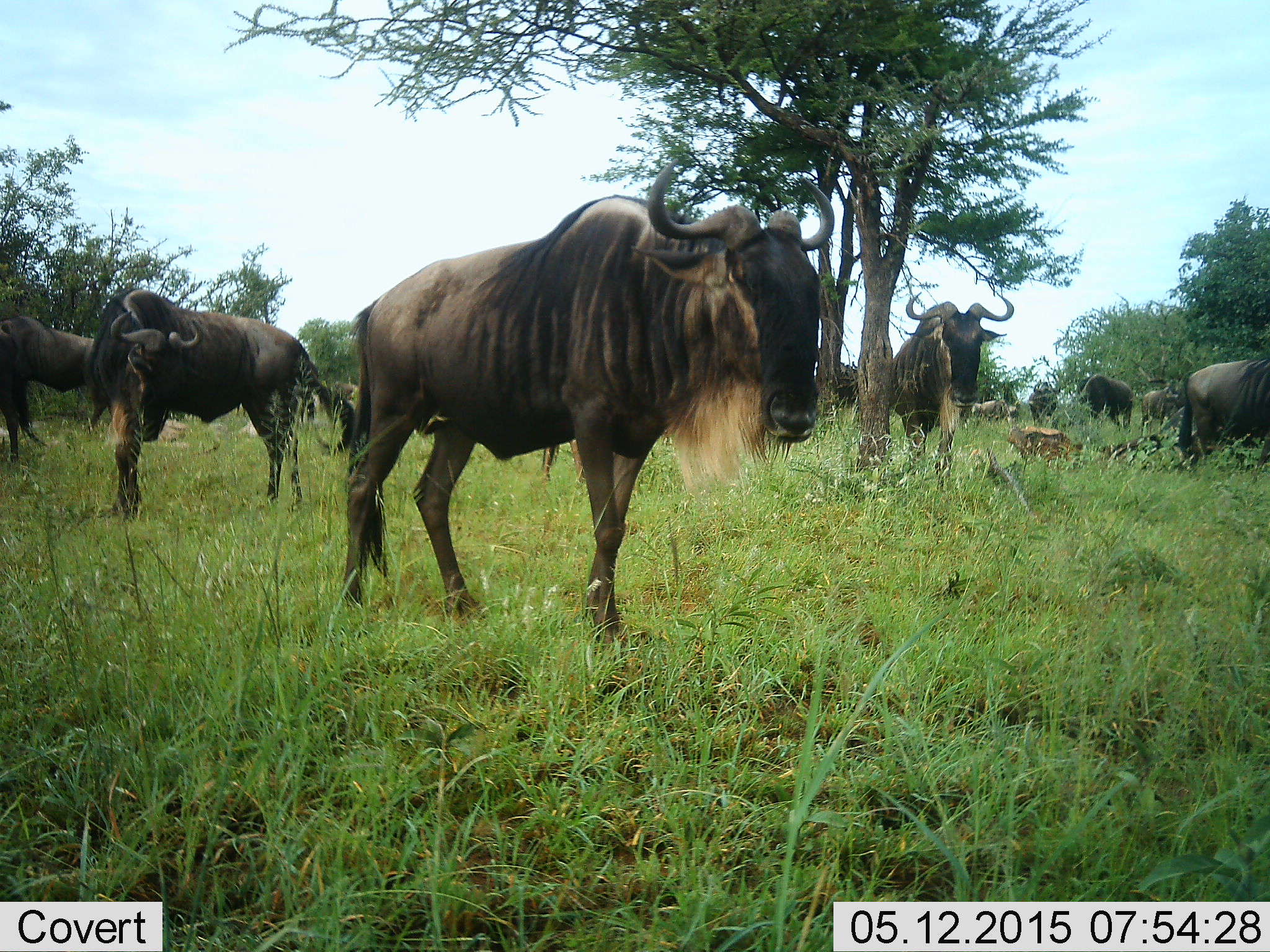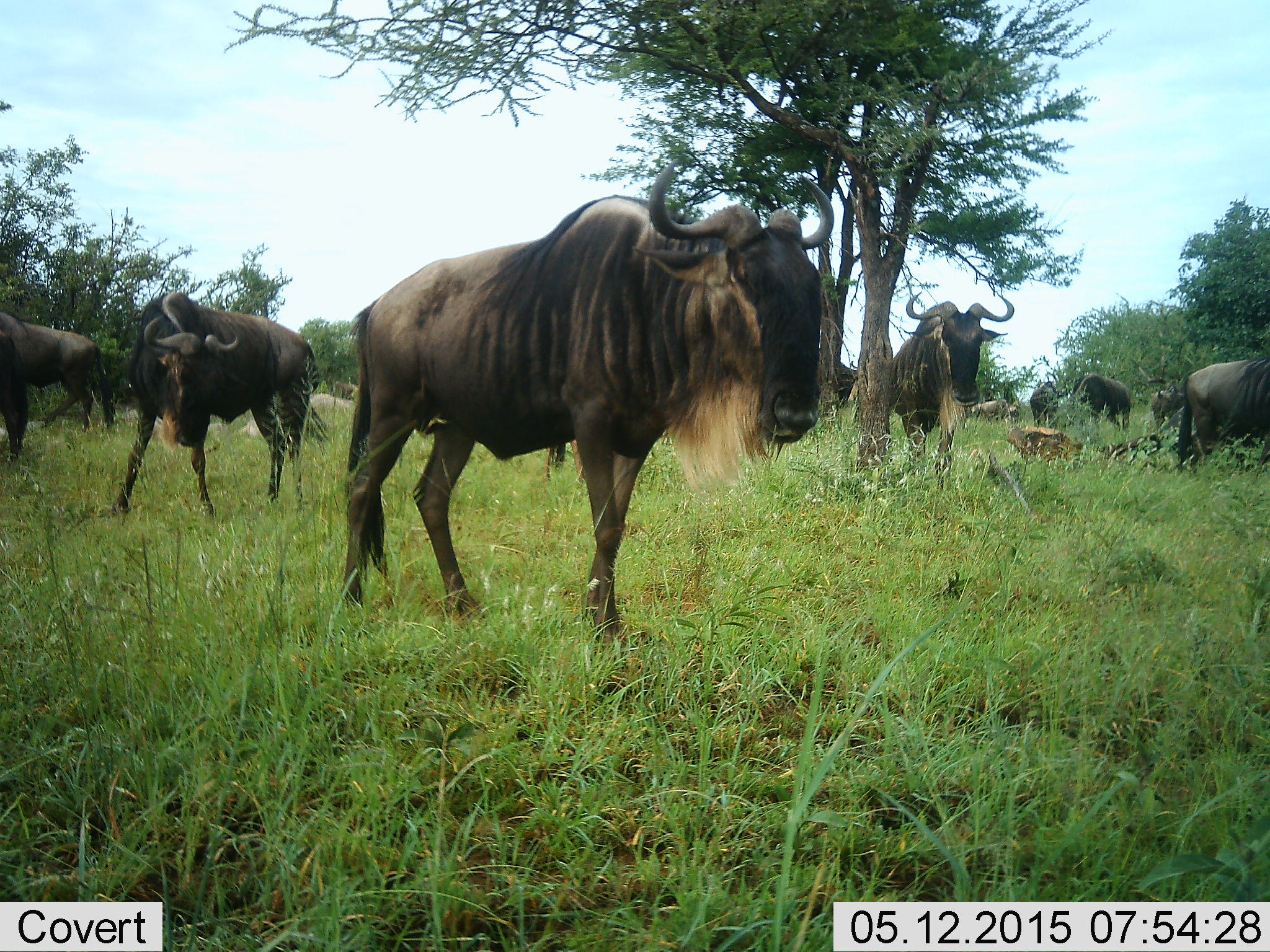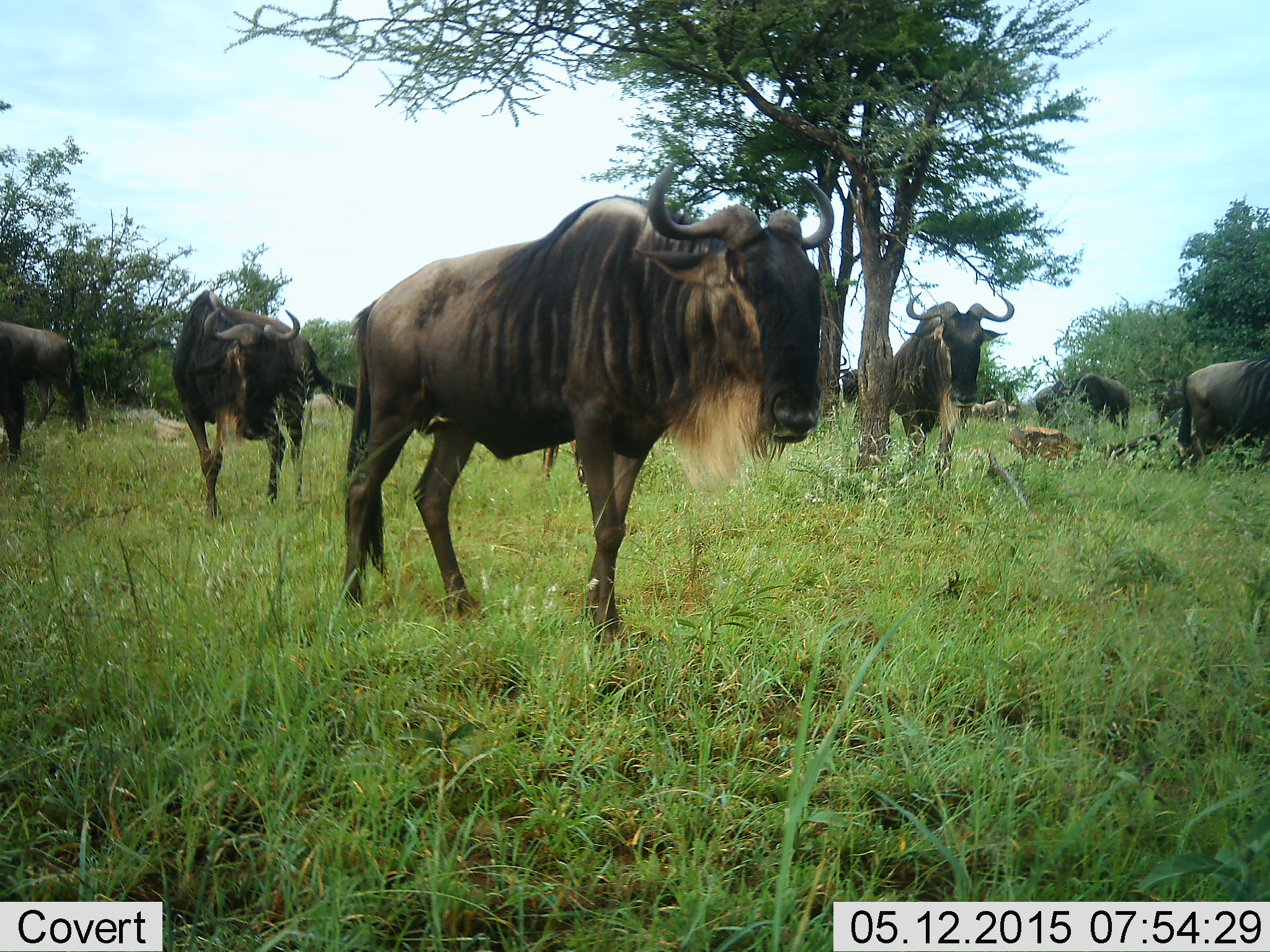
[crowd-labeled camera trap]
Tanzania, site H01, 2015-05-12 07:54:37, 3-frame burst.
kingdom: Animalia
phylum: Chordata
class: Mammalia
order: Artiodactyla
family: Bovidae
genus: Connochaetes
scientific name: Connochaetes taurinus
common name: blue wildebeest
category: wildebeest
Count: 11-50.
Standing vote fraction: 80%.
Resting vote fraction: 0%.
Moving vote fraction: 50%.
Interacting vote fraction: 0%.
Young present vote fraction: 0%.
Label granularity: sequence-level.